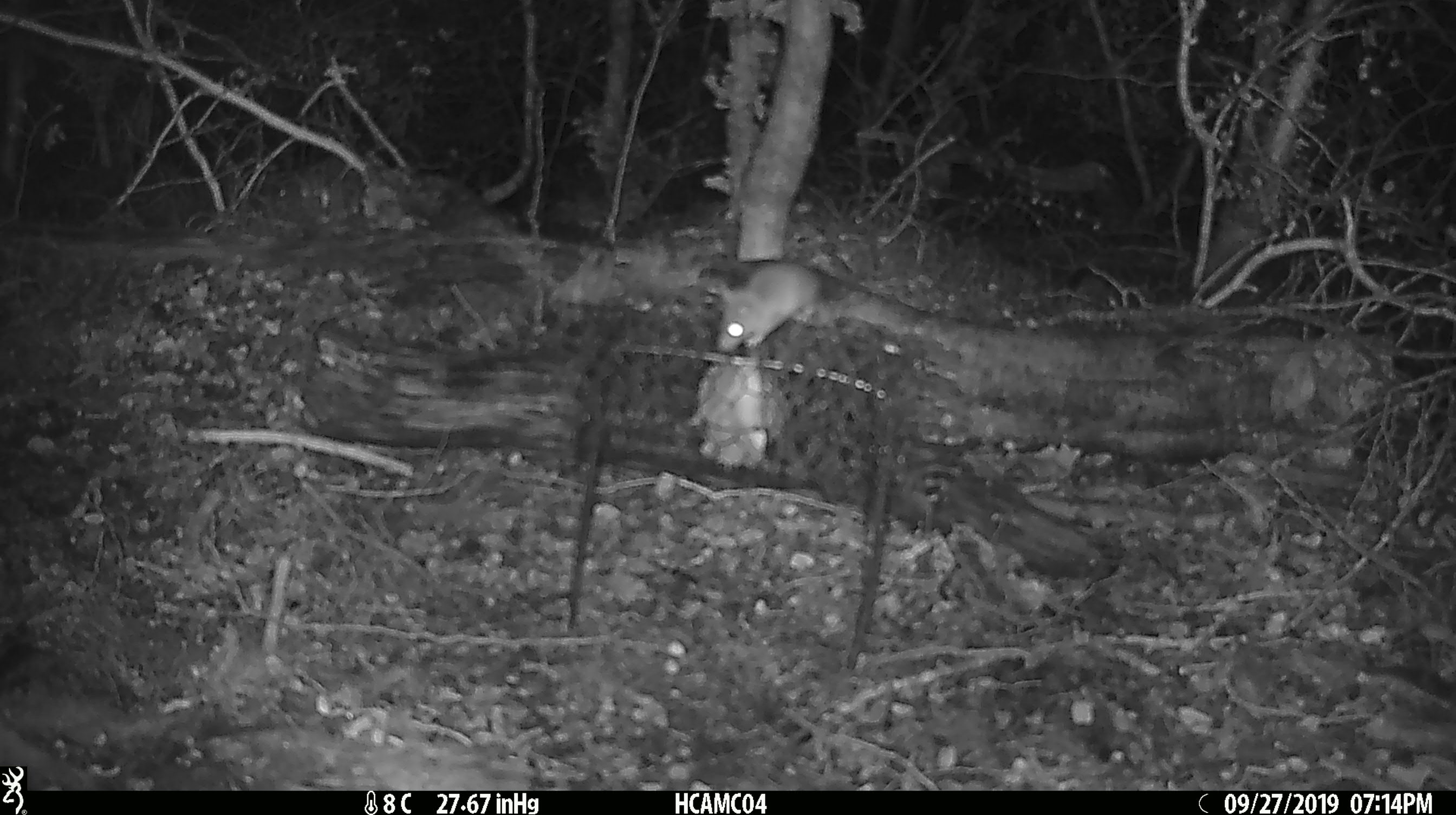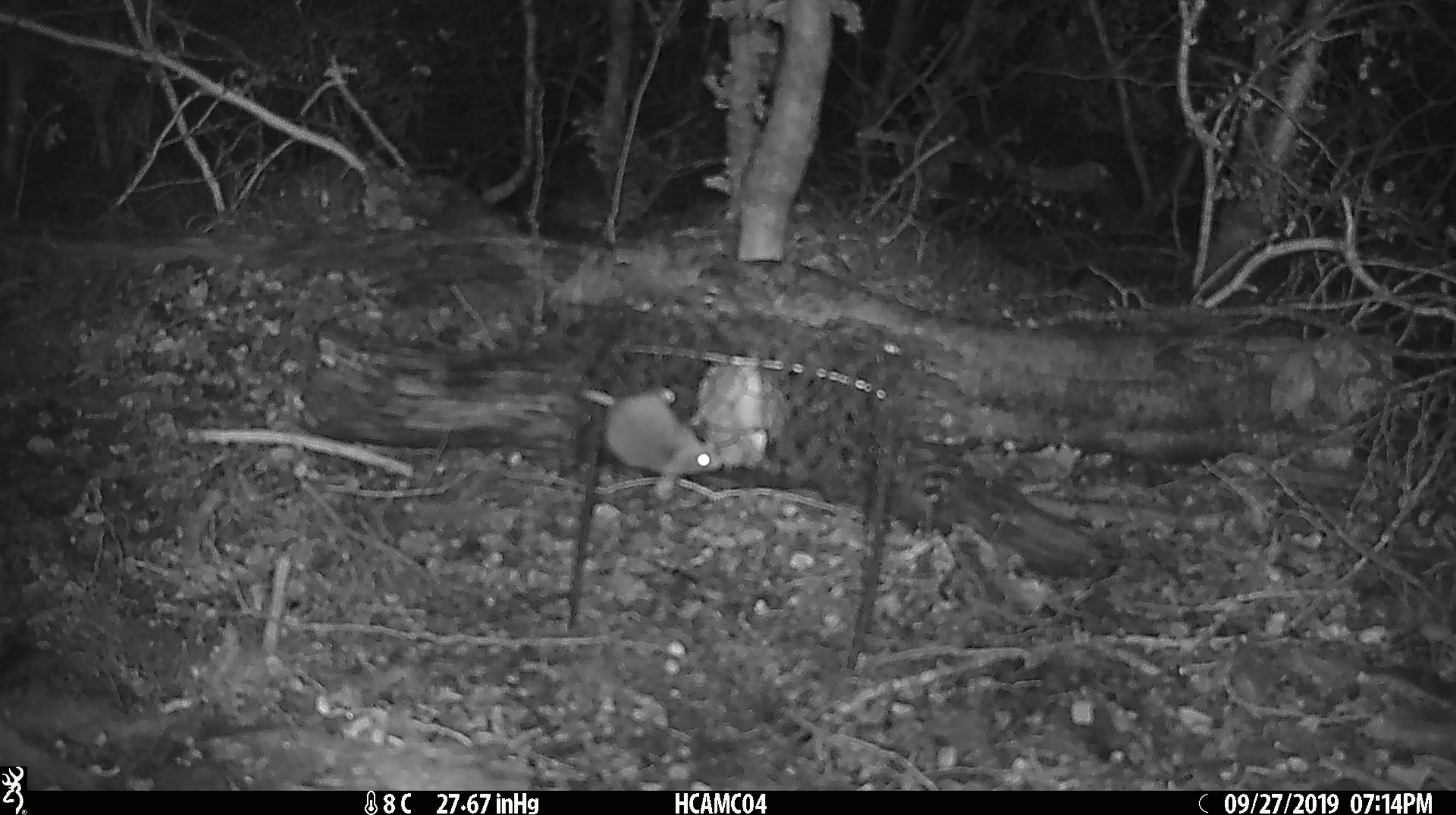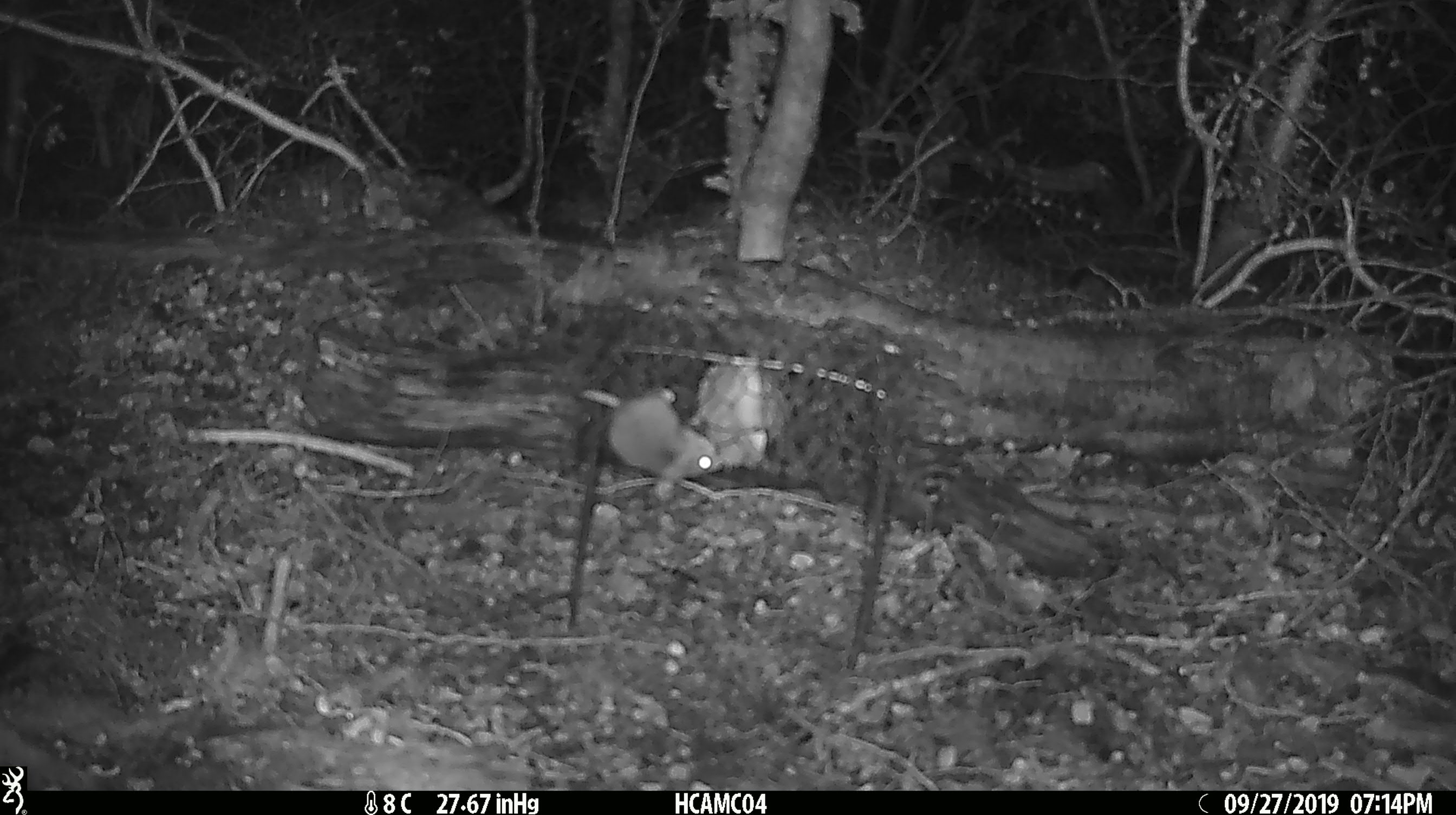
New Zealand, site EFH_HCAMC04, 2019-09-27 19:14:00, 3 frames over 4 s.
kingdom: Animalia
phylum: Chordata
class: Mammalia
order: Rodentia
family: Muridae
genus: Mus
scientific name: Mus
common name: mouse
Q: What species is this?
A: Mouse (Mus).